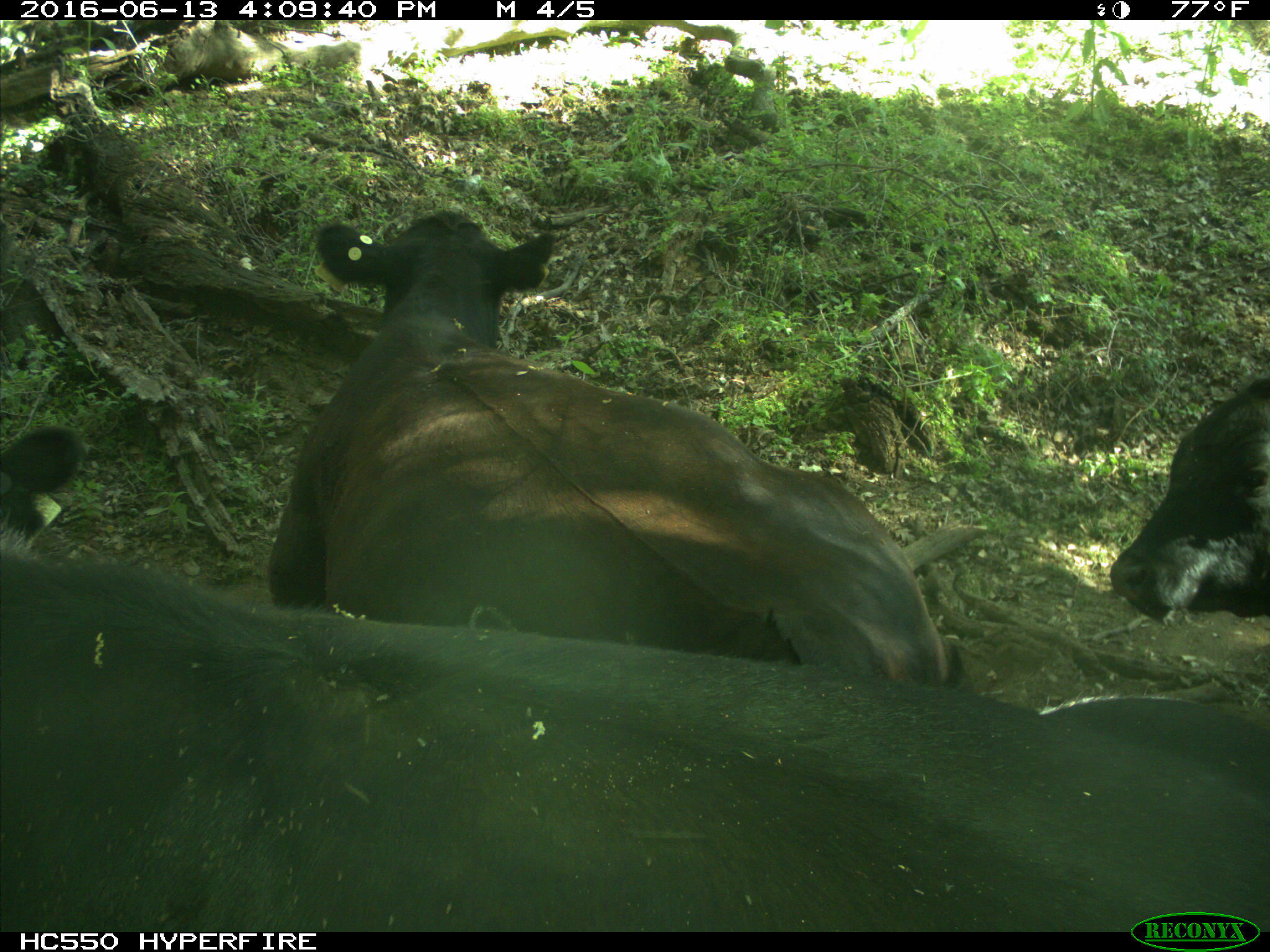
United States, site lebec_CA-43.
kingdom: Animalia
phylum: Chordata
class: Mammalia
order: Artiodactyla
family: Bovidae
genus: Bos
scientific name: Bos taurus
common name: domestic cow